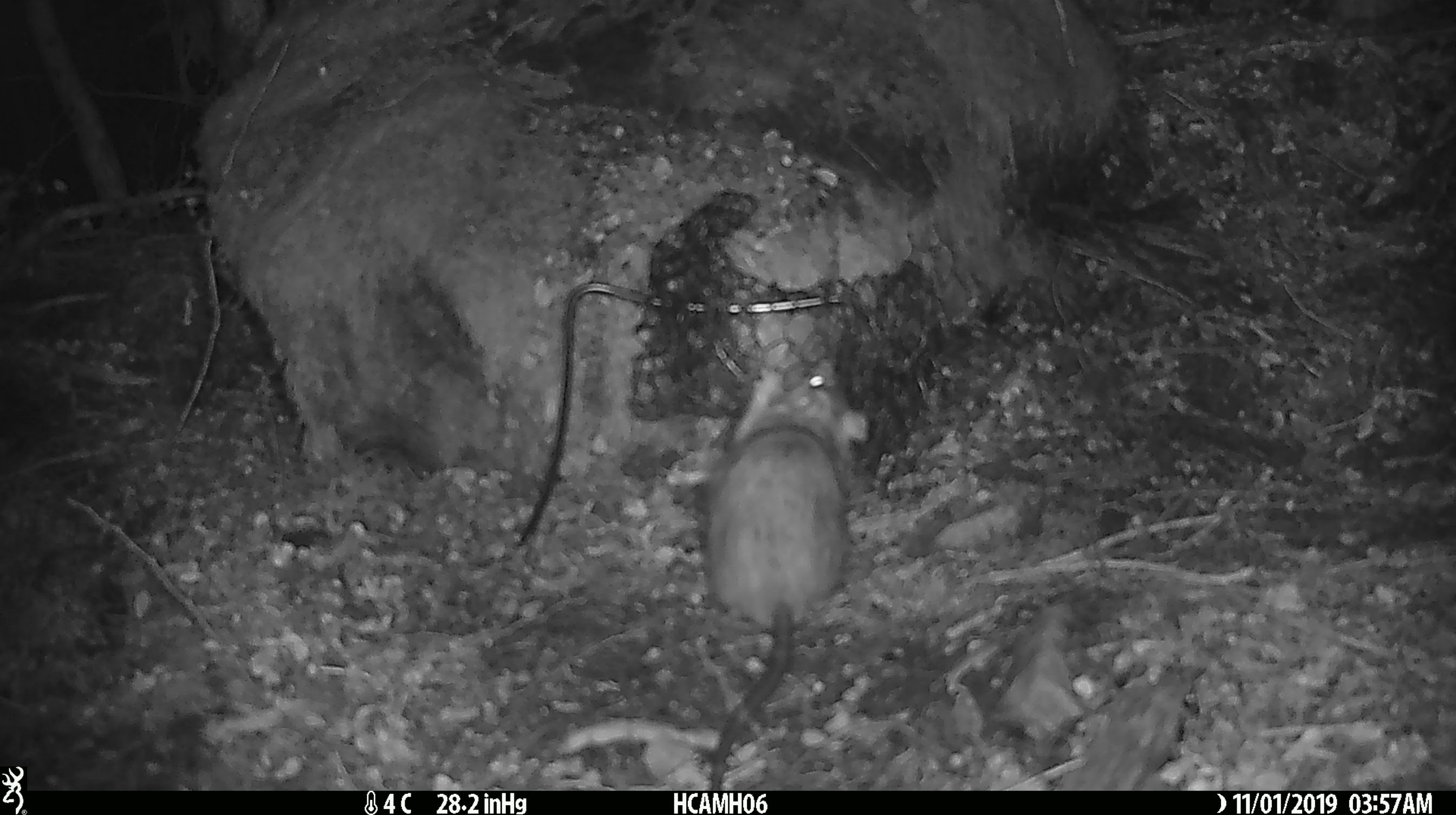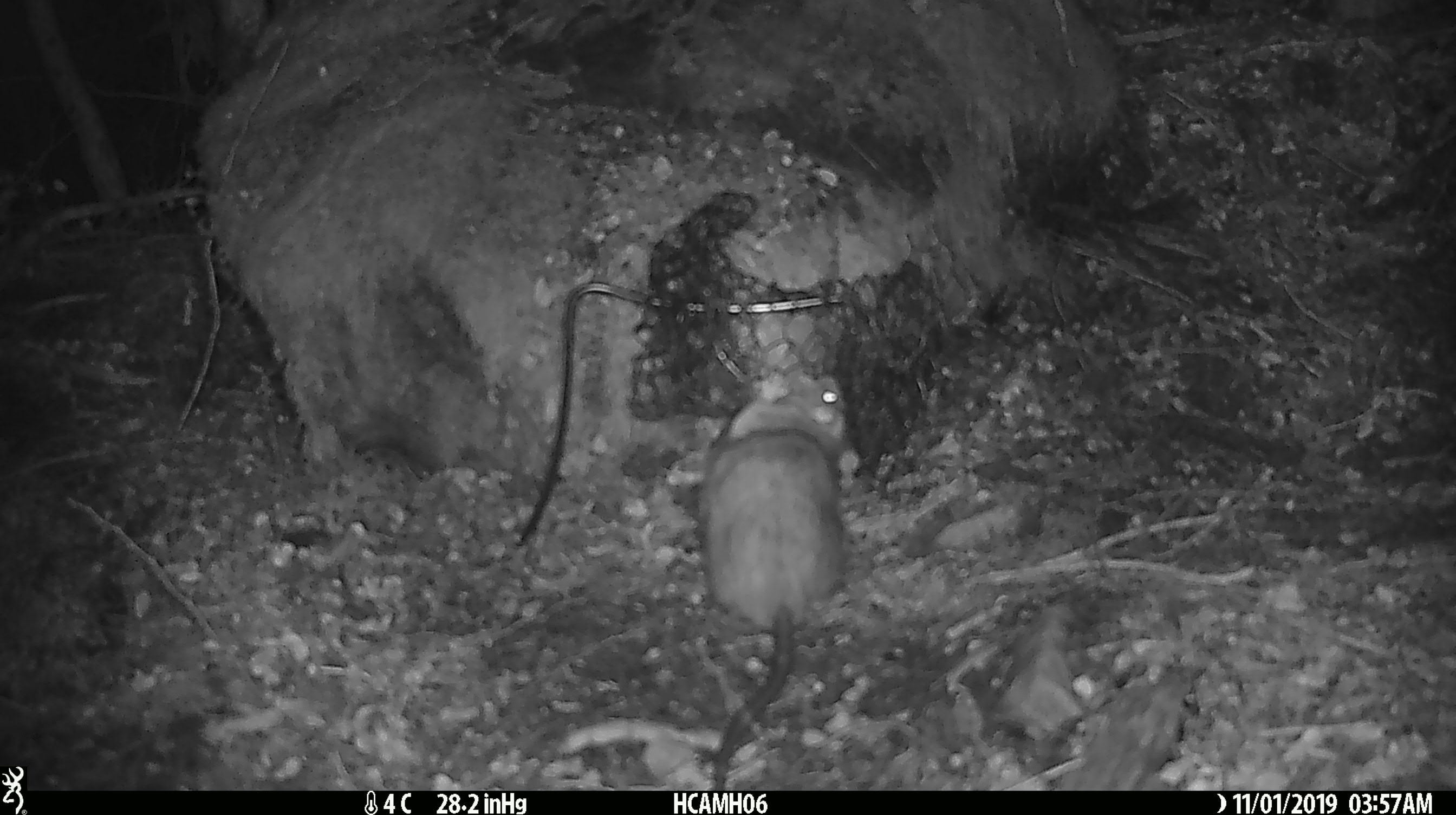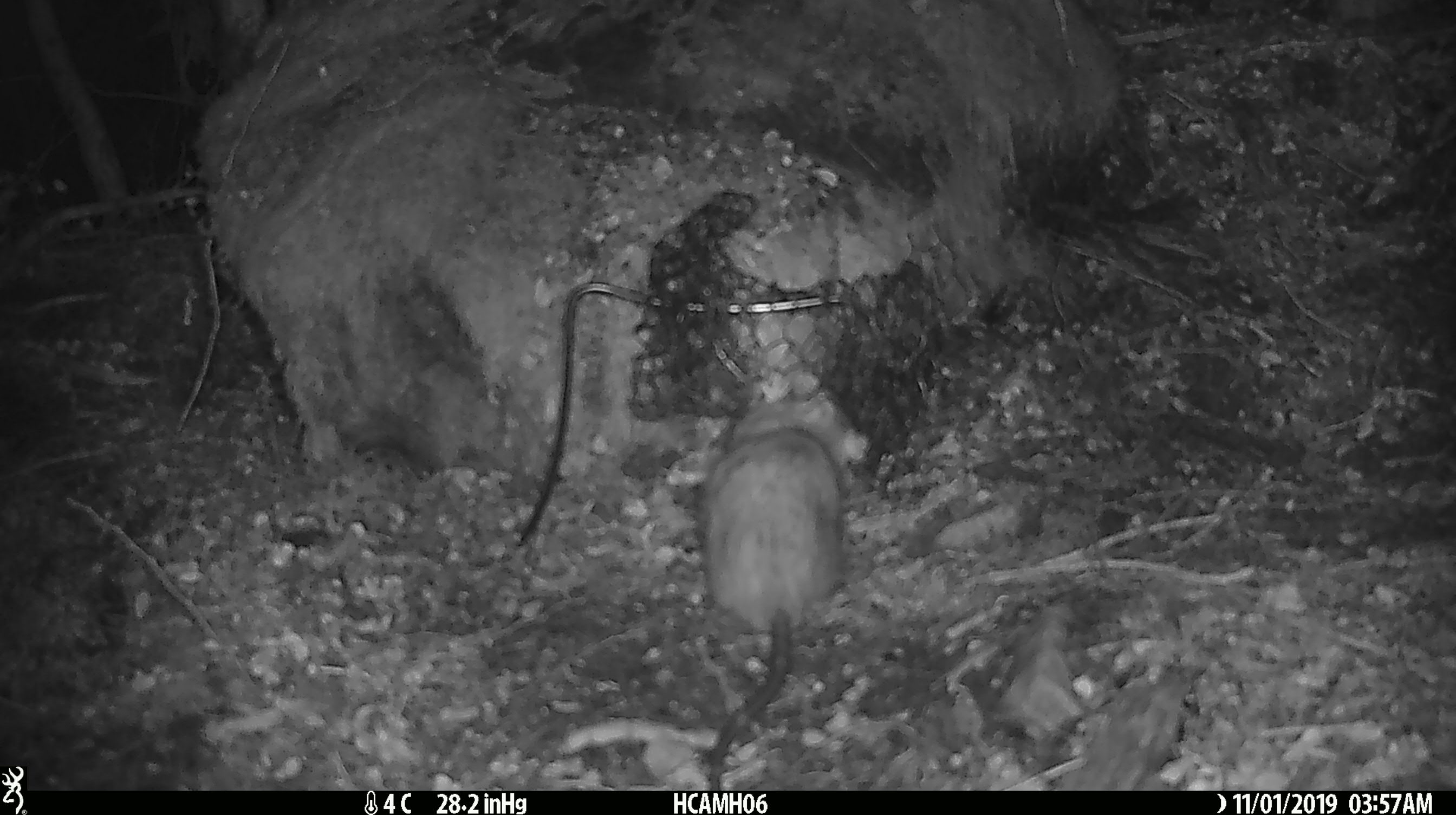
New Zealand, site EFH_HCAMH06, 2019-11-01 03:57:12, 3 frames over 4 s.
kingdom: Animalia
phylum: Chordata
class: Mammalia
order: Rodentia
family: Muridae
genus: Rattus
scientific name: Rattus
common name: rat